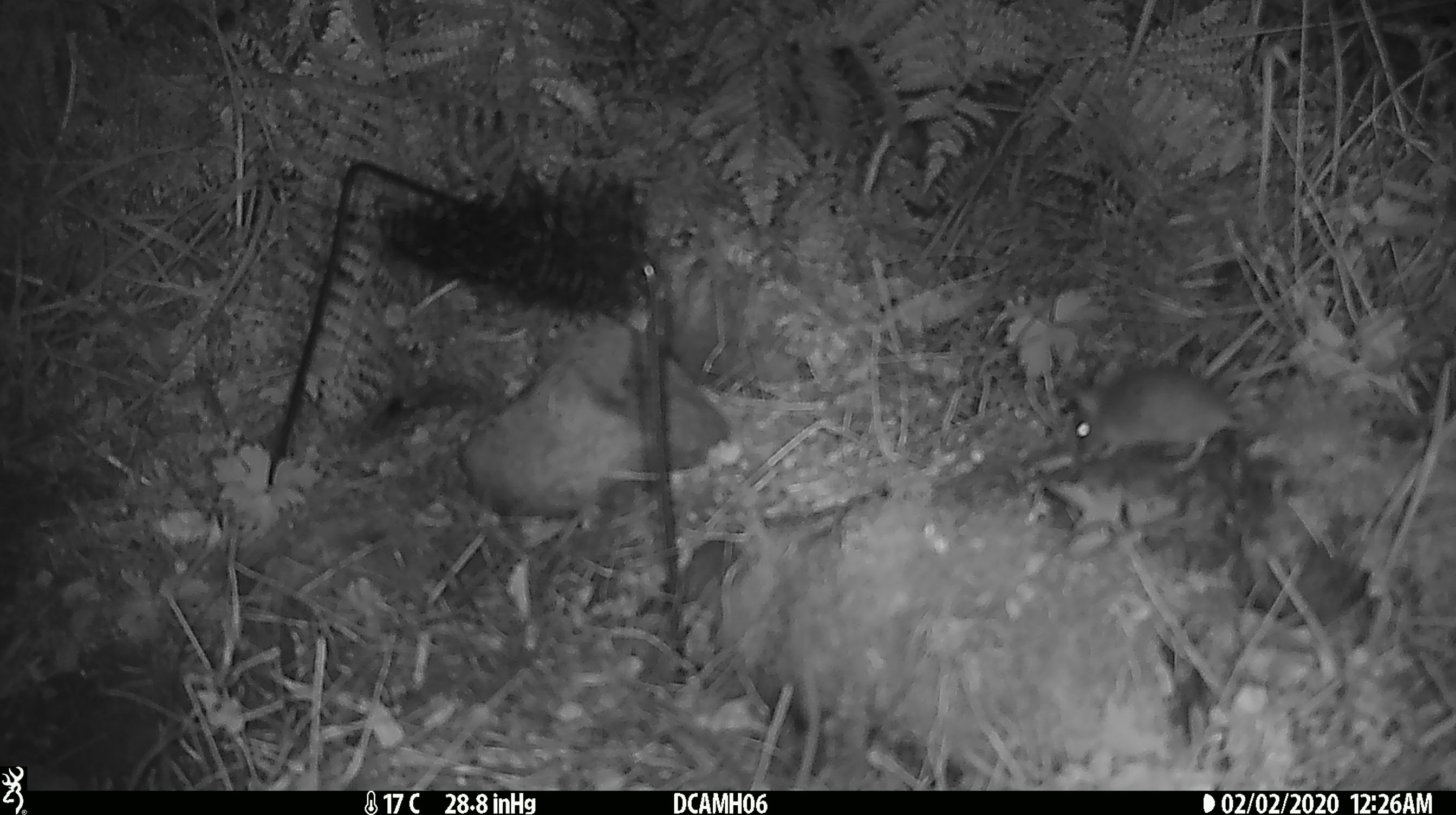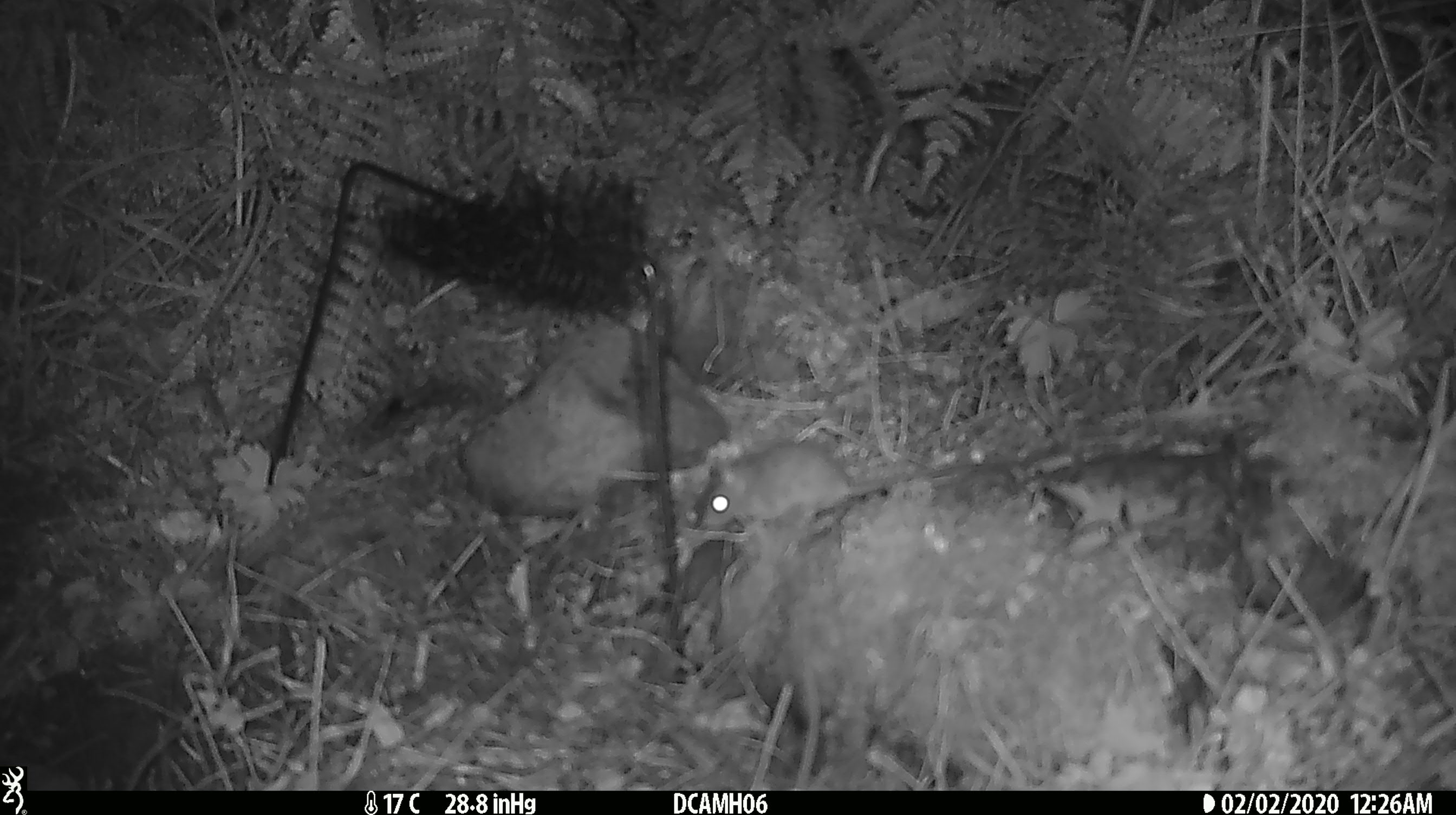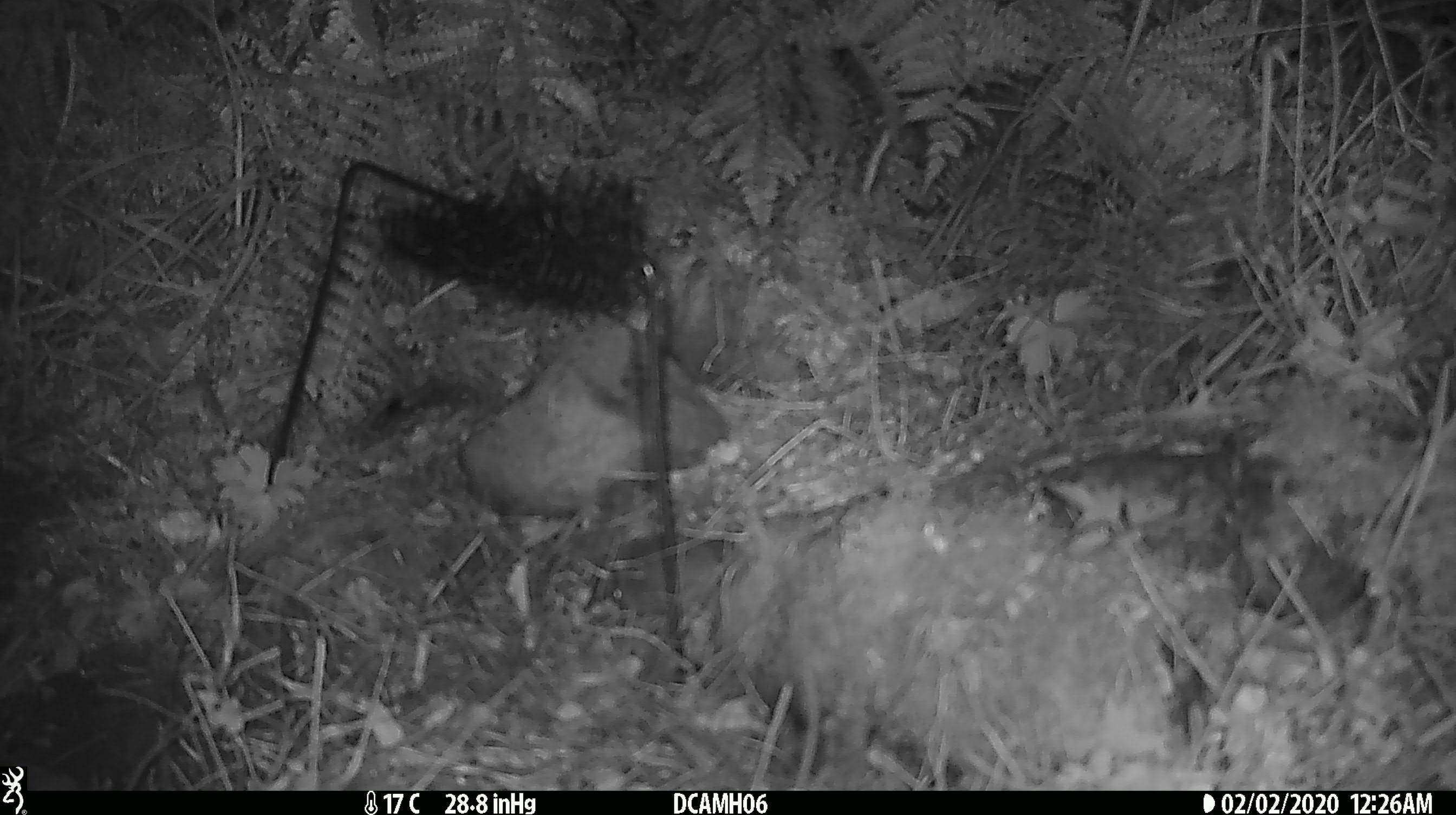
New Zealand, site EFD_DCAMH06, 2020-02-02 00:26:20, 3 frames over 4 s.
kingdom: Animalia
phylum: Chordata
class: Mammalia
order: Rodentia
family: Muridae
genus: Mus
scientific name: Mus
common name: mouse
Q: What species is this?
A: Mouse (Mus).